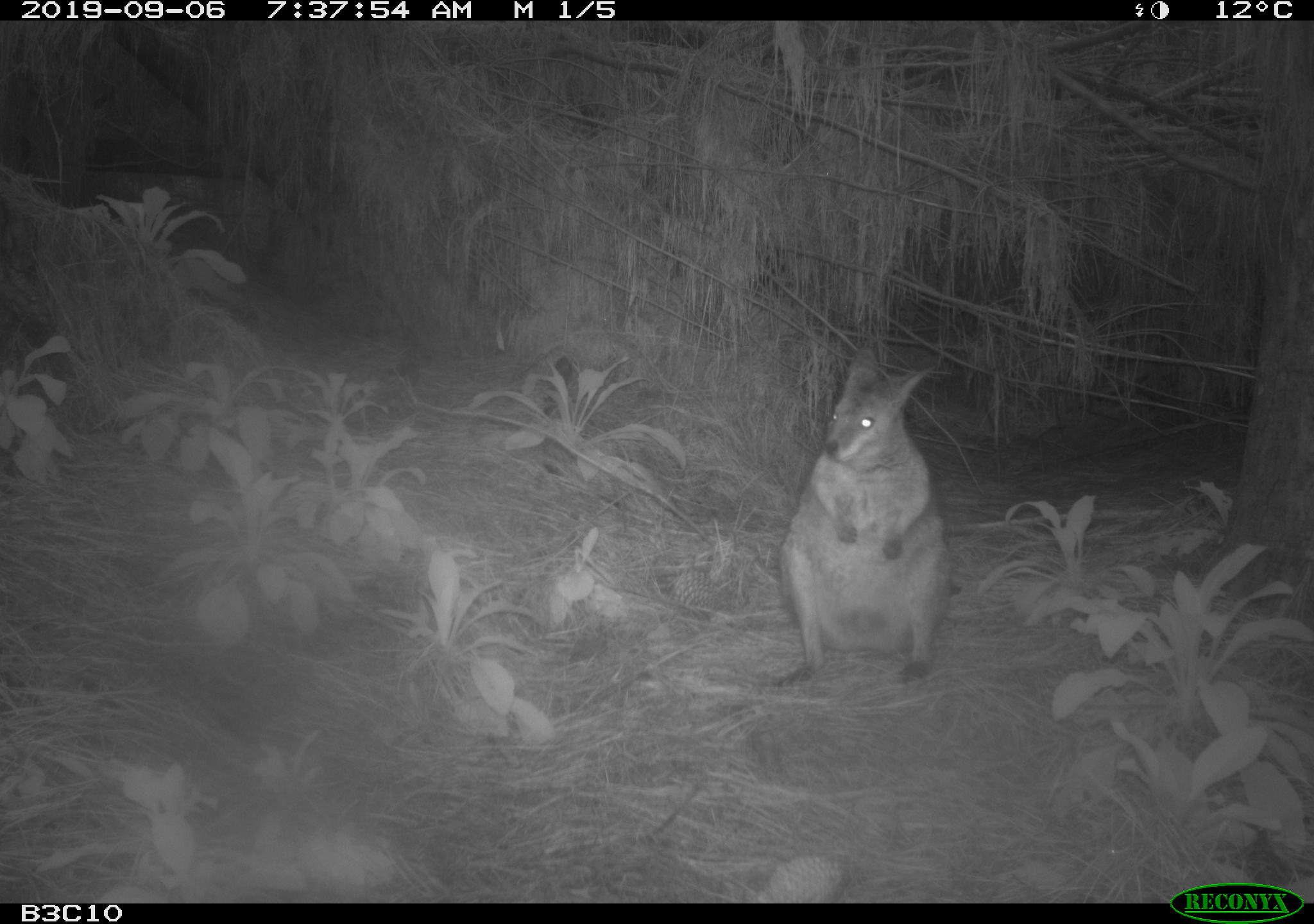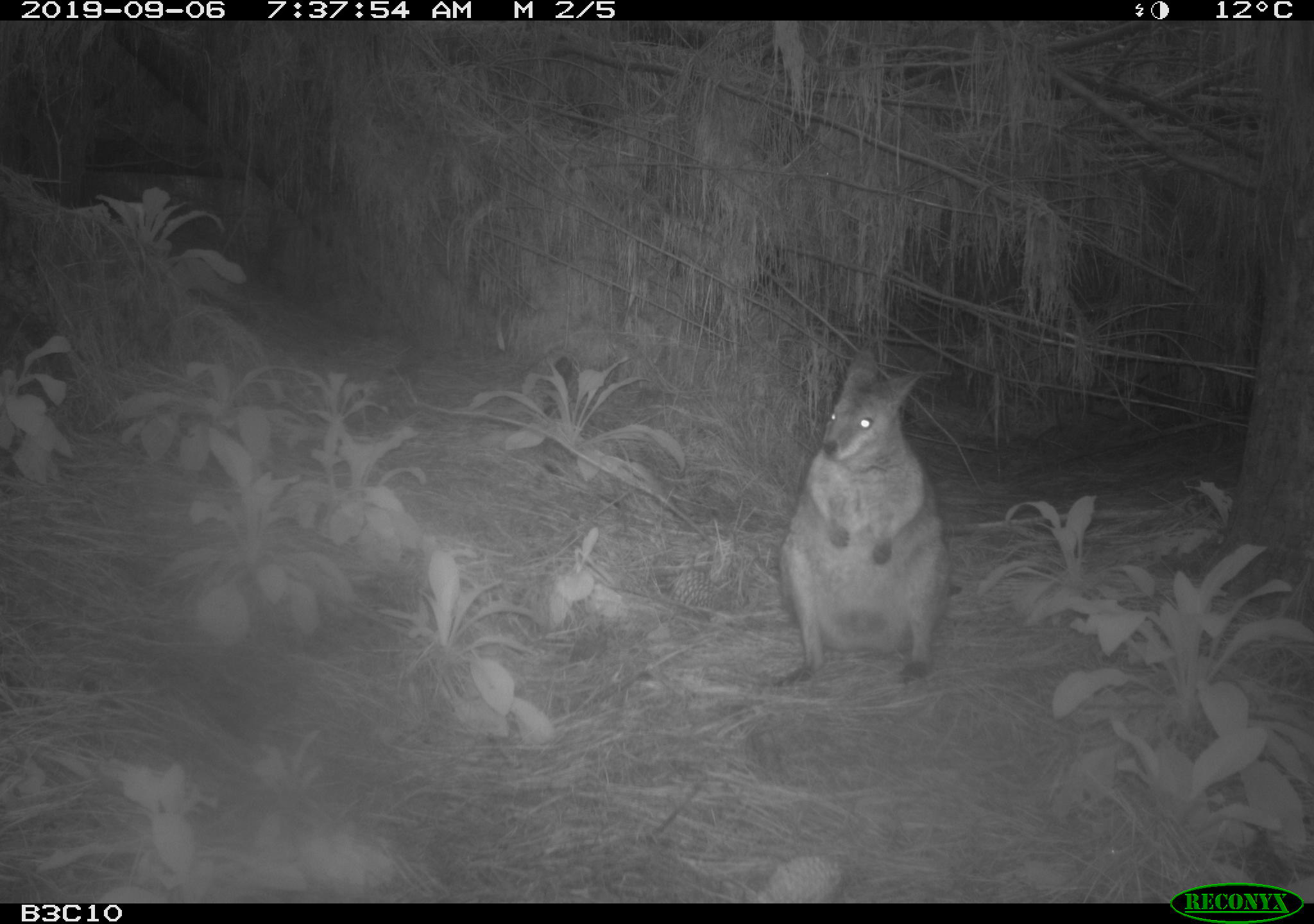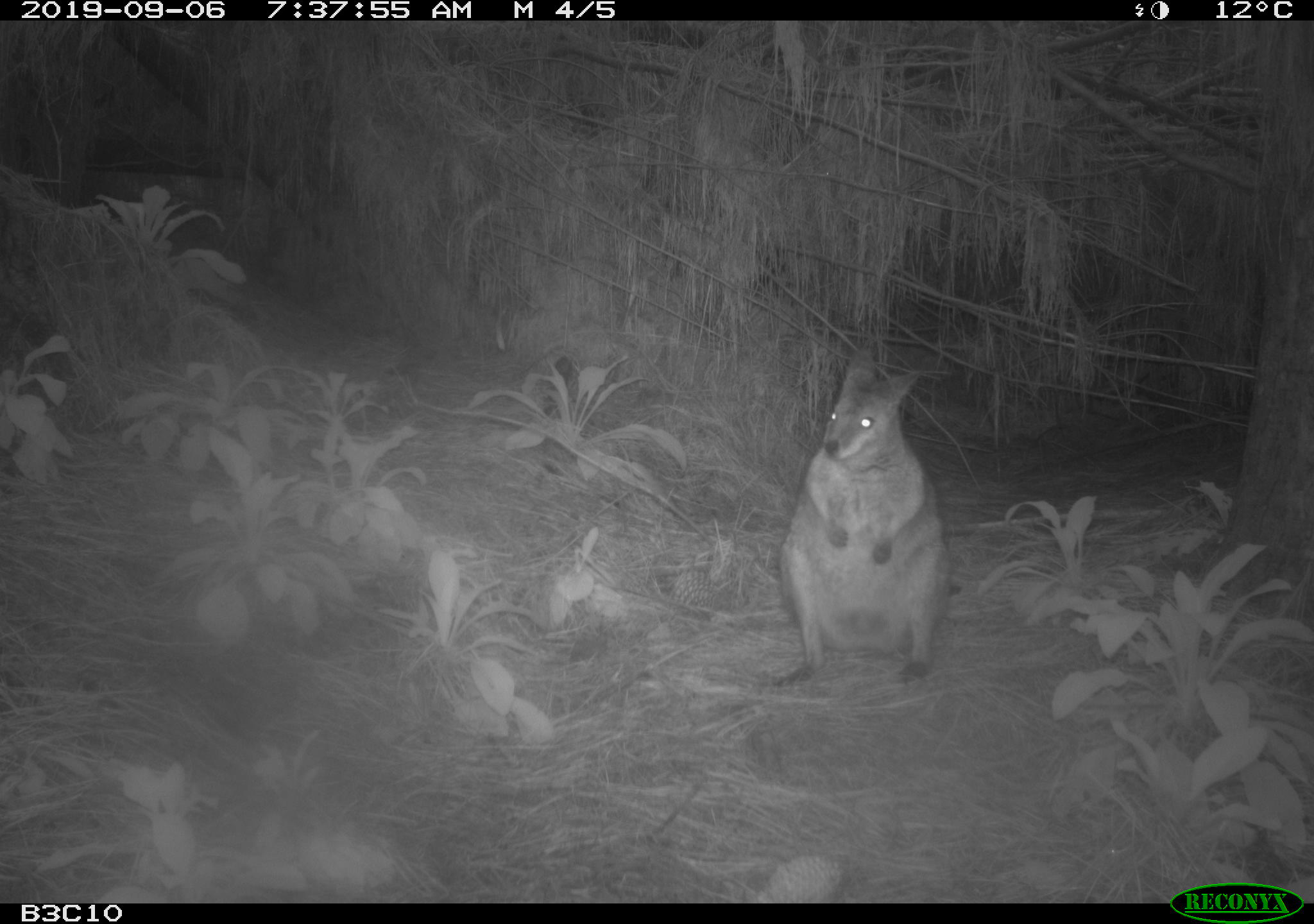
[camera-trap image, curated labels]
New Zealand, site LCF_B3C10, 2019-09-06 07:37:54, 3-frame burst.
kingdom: Animalia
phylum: Chordata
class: Mammalia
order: Diprotodontia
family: Macropodidae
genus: Notamacropus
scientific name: Notamacropus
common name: wallaby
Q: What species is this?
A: Wallaby (Notamacropus).